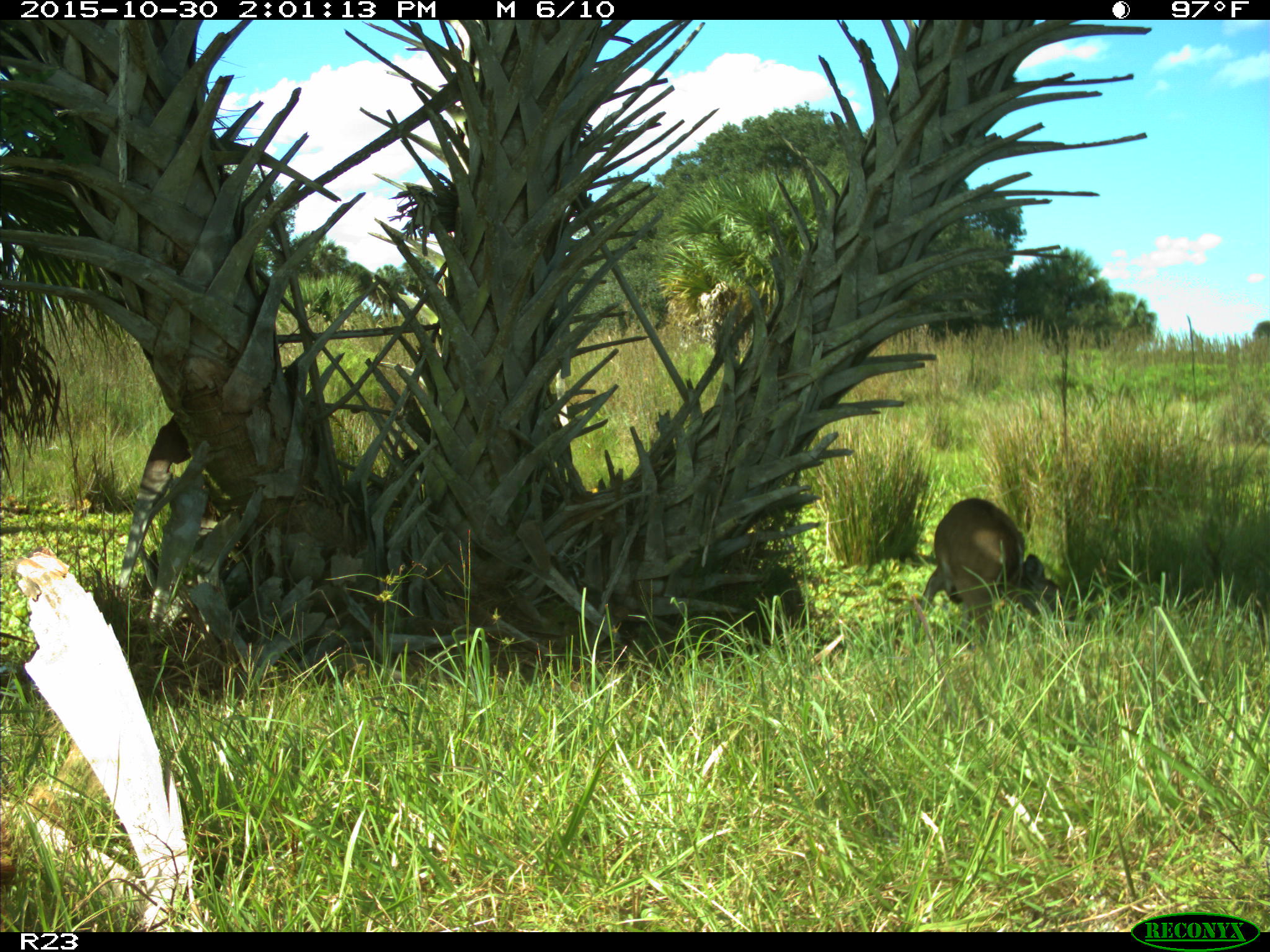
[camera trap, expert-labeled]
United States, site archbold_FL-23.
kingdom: Animalia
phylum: Chordata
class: Mammalia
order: Artiodactyla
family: Cervidae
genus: Odocoileus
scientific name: Odocoileus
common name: deer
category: unidentified deer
Unidentified deer (deer) (Odocoileus).